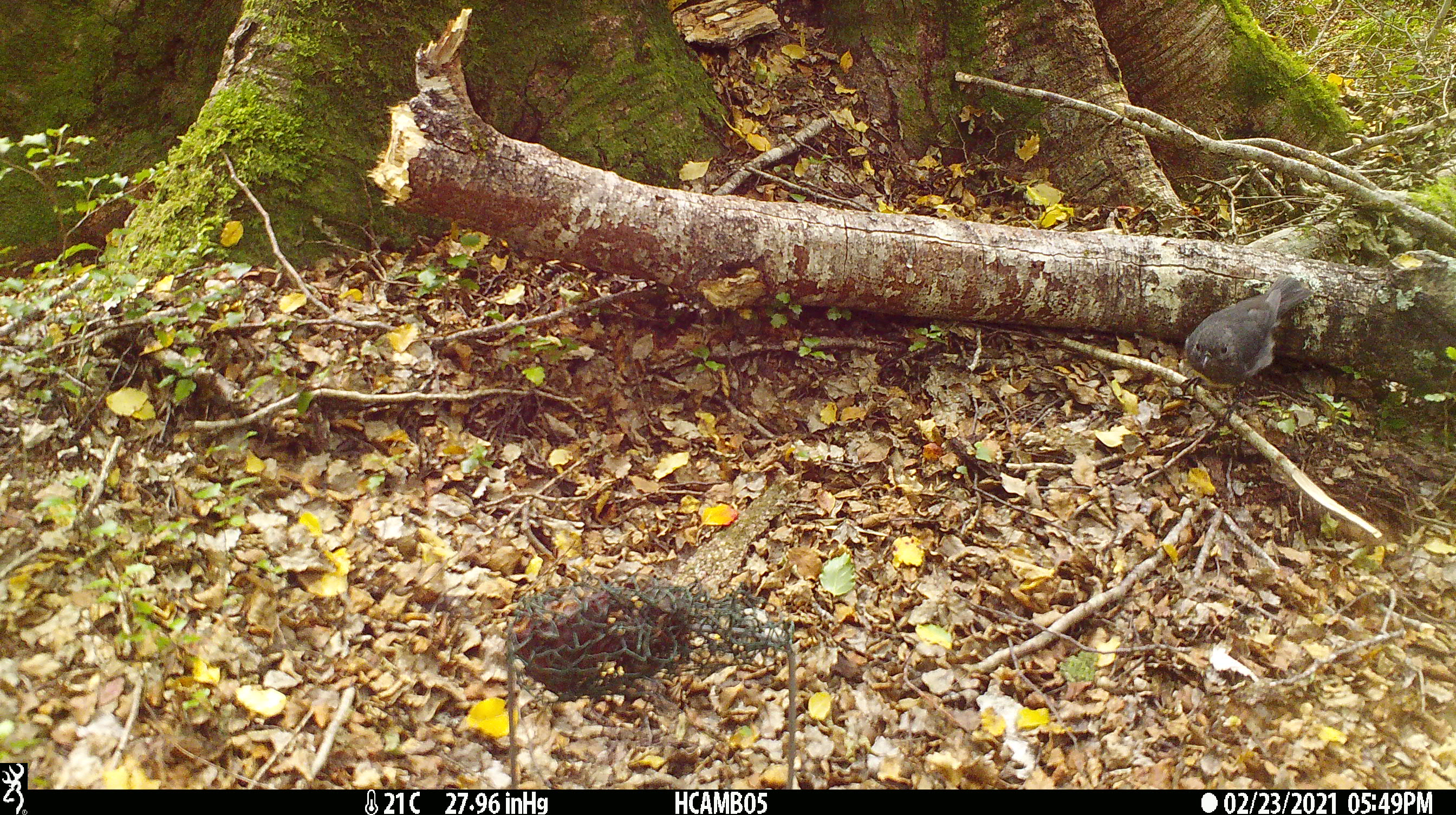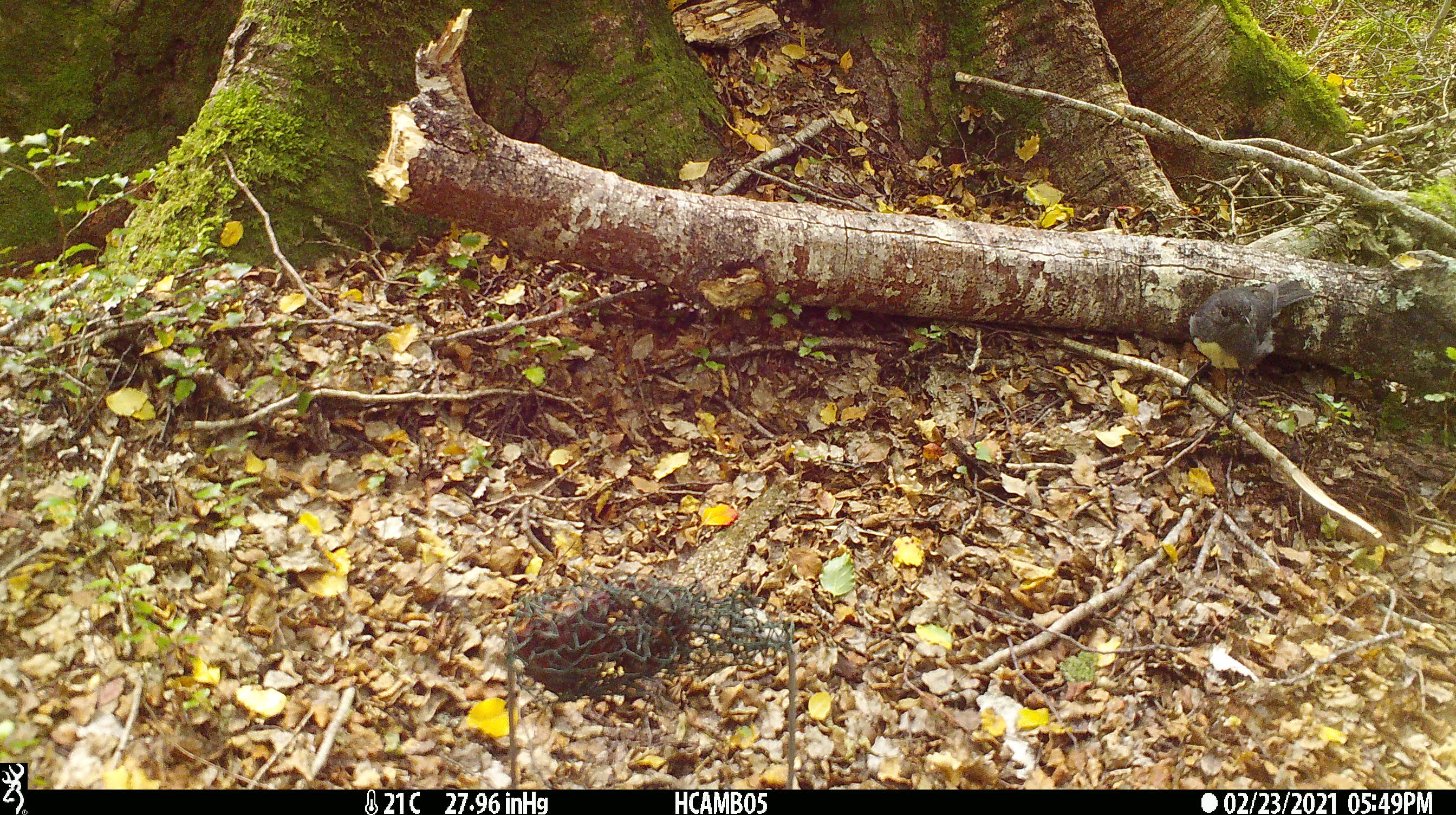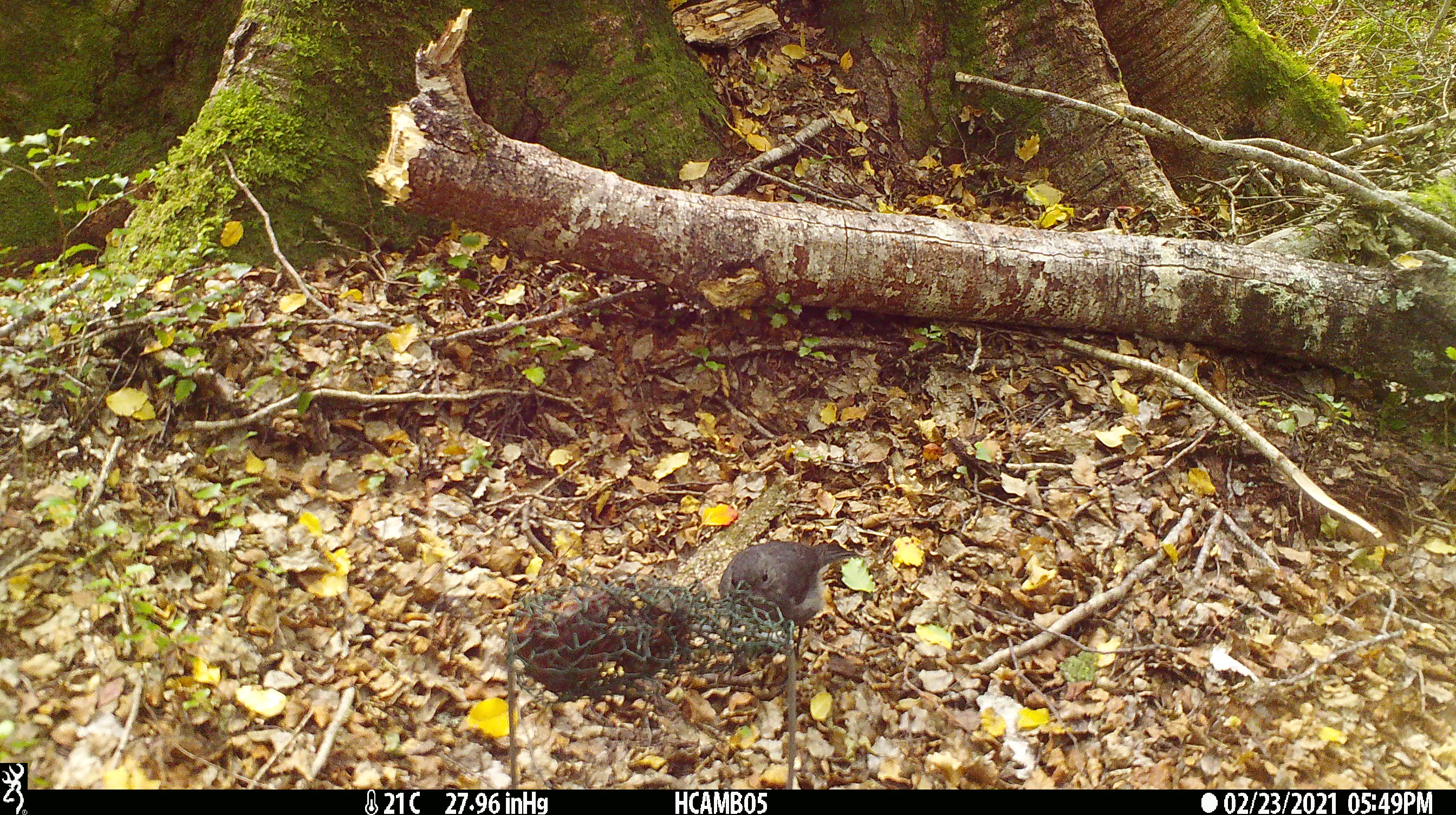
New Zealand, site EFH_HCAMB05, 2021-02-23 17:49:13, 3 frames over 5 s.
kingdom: Animalia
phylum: Chordata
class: Aves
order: Passeriformes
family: Petroicidae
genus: Petroica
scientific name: Petroica australis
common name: new zealand robin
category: robin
Robin (new zealand robin) (Petroica australis).